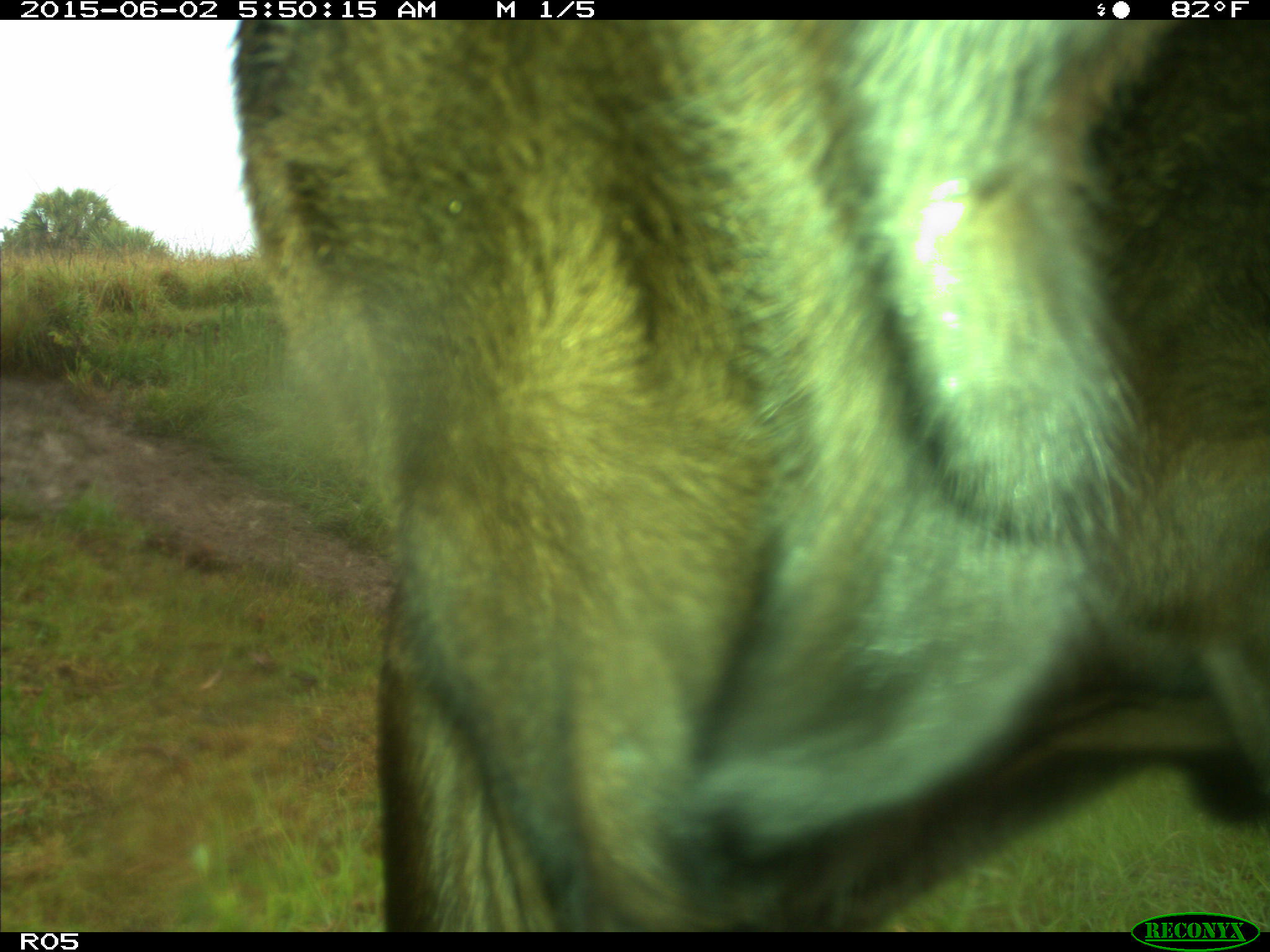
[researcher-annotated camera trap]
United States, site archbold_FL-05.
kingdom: Animalia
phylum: Chordata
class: Mammalia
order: Artiodactyla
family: Bovidae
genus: Bos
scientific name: Bos taurus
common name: domestic cow